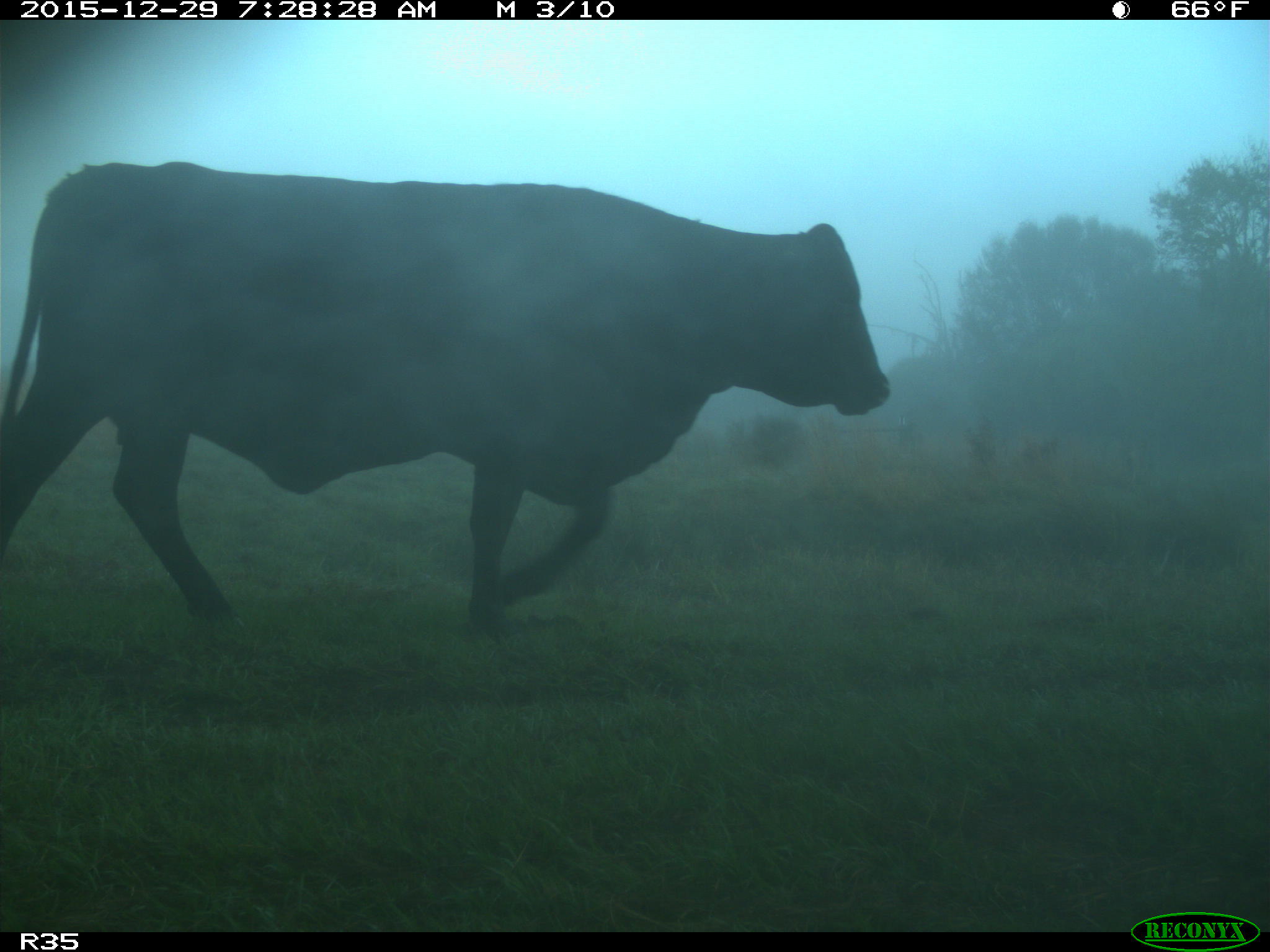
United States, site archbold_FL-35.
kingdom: Animalia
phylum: Chordata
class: Mammalia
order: Artiodactyla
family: Bovidae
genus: Bos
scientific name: Bos taurus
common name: domestic cow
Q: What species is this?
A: Bos taurus (domestic cow).